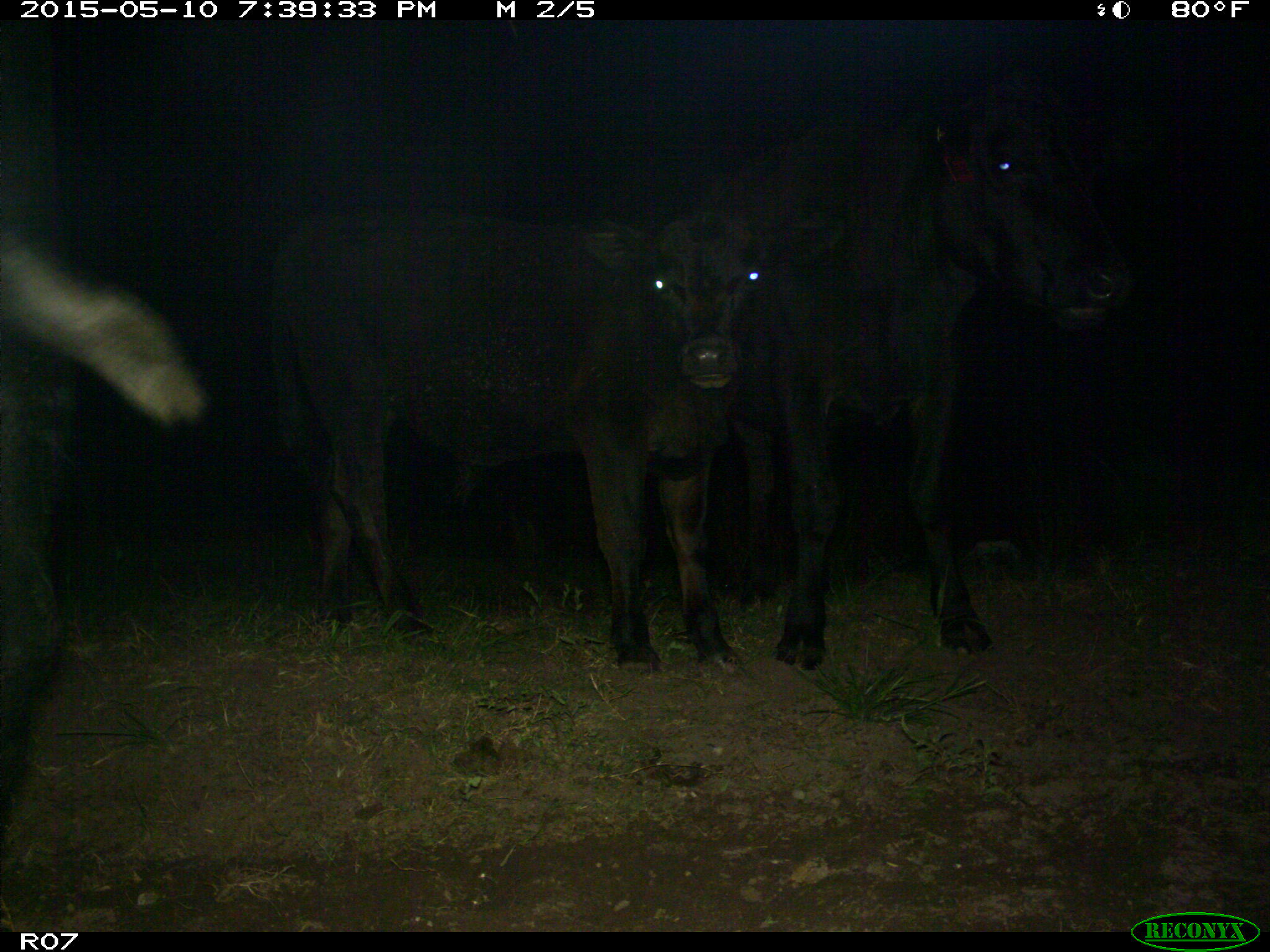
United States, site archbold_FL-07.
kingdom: Animalia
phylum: Chordata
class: Mammalia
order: Artiodactyla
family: Bovidae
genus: Bos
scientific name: Bos taurus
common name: domestic cow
Bos taurus (domestic cow).